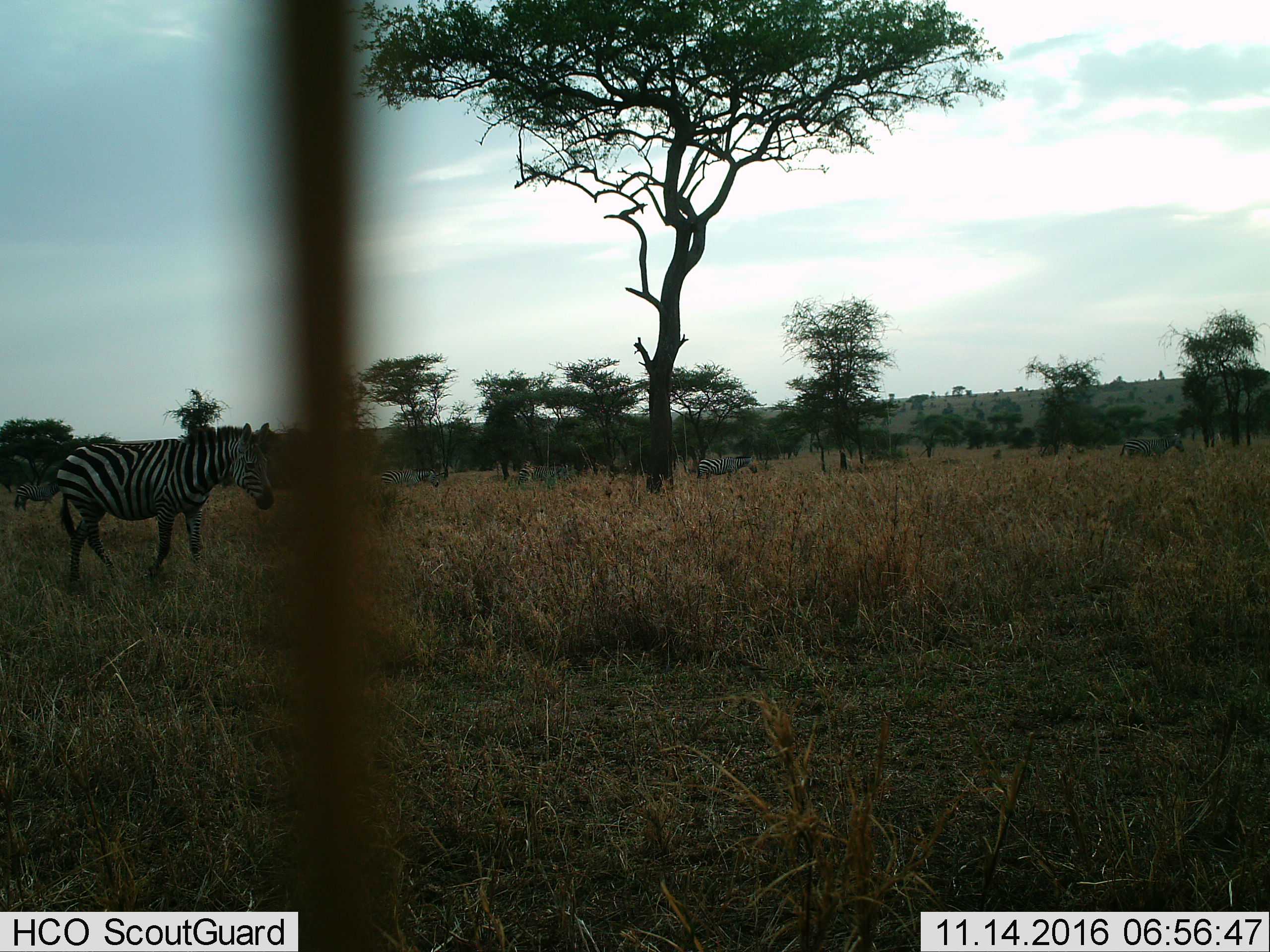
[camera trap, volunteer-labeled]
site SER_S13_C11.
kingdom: Animalia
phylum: Chordata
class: Mammalia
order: Perissodactyla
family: Equidae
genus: Equus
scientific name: Equus quagga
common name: plains zebra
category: zebraplains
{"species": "zebraplains (plains zebra) (Equus quagga)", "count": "6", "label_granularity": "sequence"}